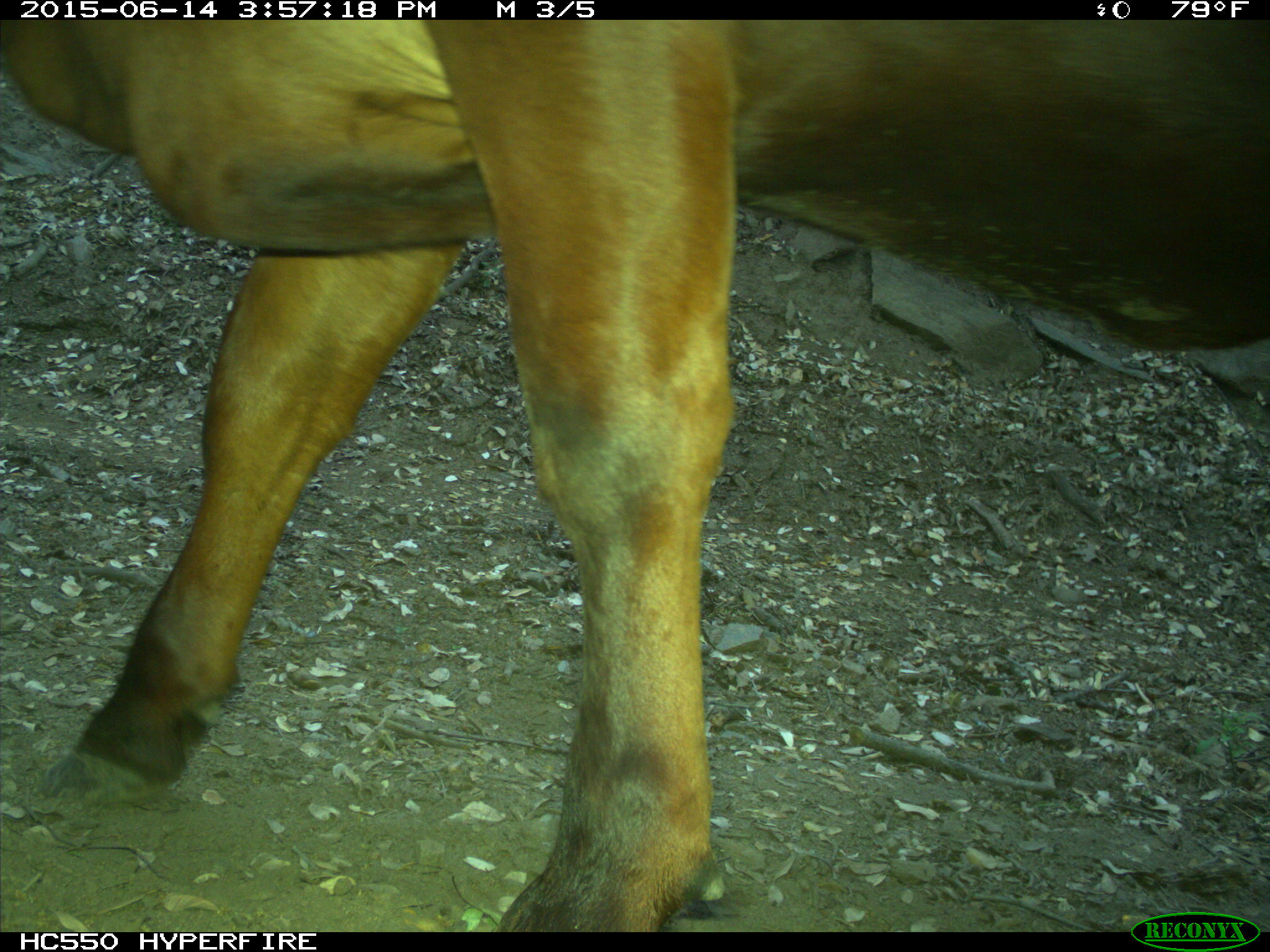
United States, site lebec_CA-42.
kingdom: Animalia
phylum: Chordata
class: Mammalia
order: Artiodactyla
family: Bovidae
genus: Bos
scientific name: Bos taurus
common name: domestic cow